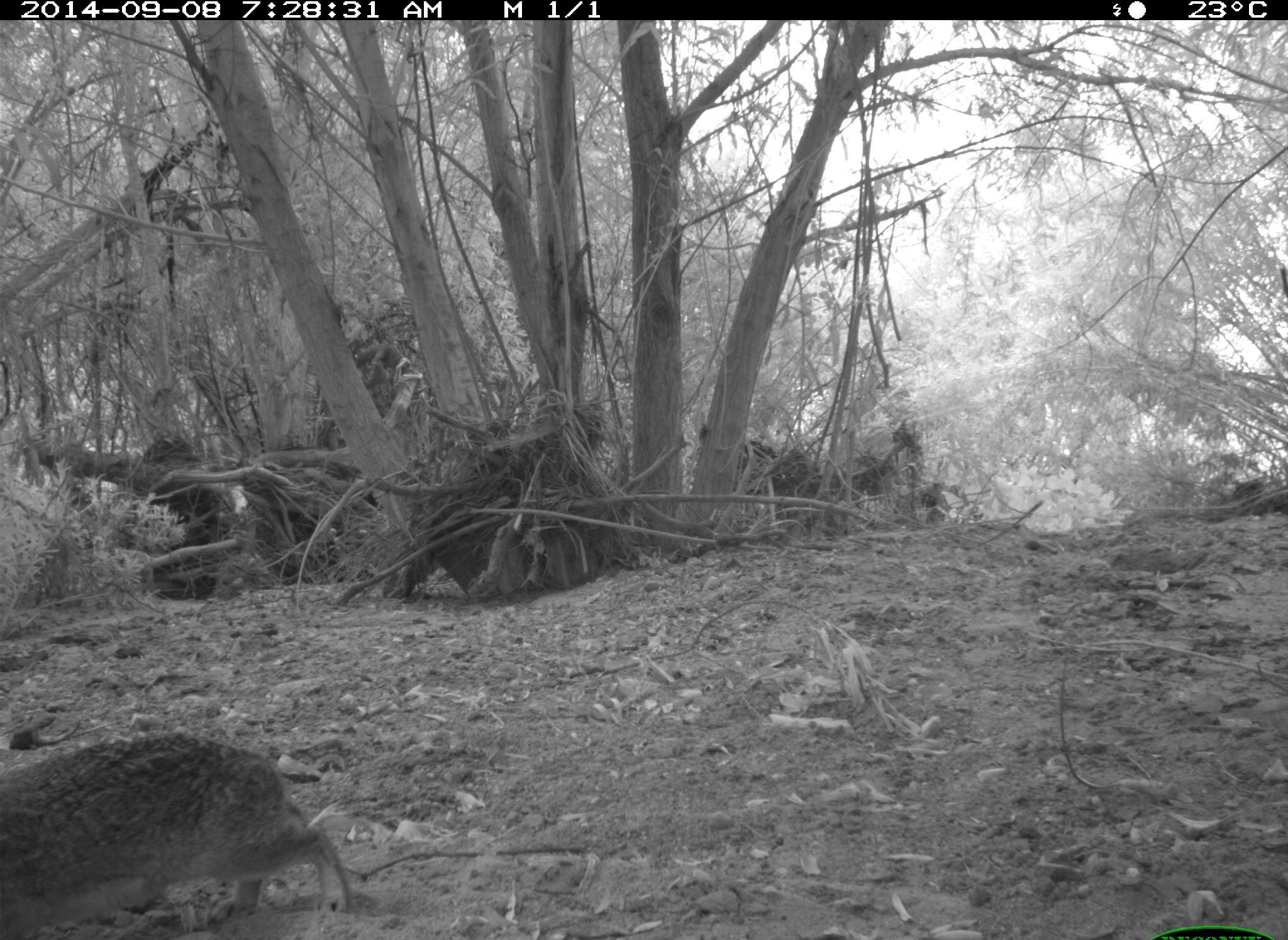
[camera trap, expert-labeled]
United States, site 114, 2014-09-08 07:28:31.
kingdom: Animalia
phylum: Chordata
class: Mammalia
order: Lagomorpha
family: Leporidae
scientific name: Leporidae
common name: rabbits and hares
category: rabbit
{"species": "rabbit (rabbits and hares) (Leporidae)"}